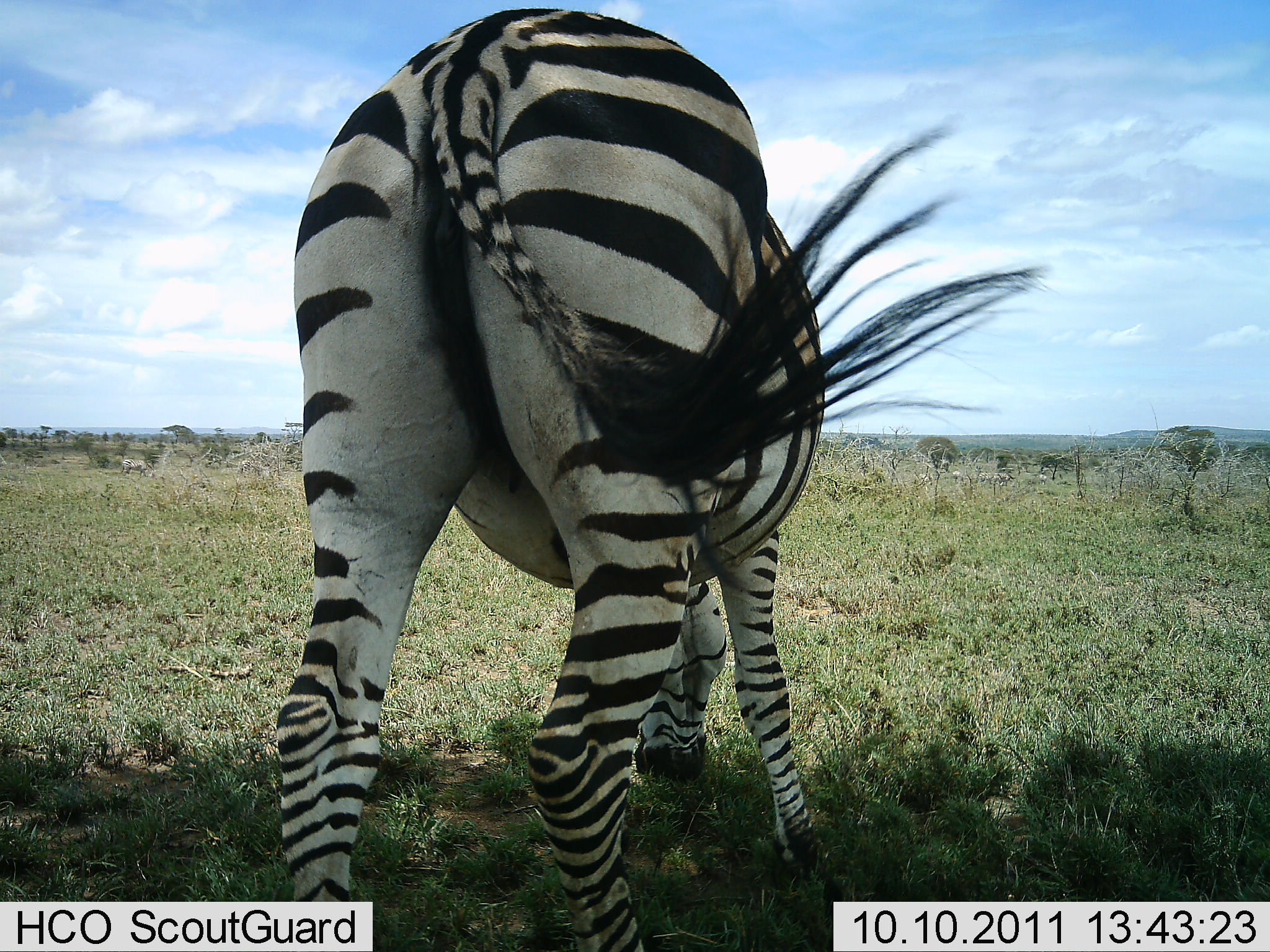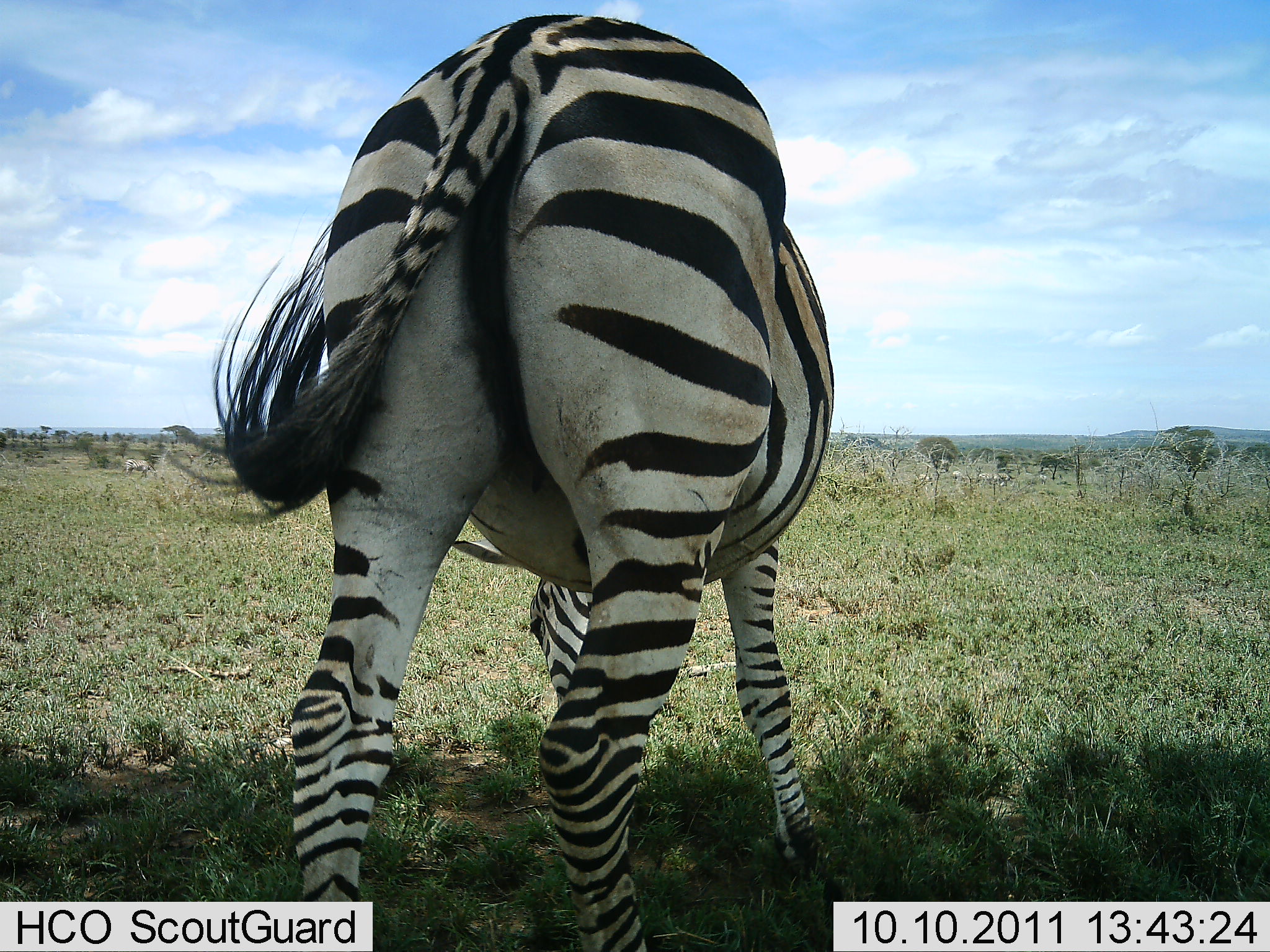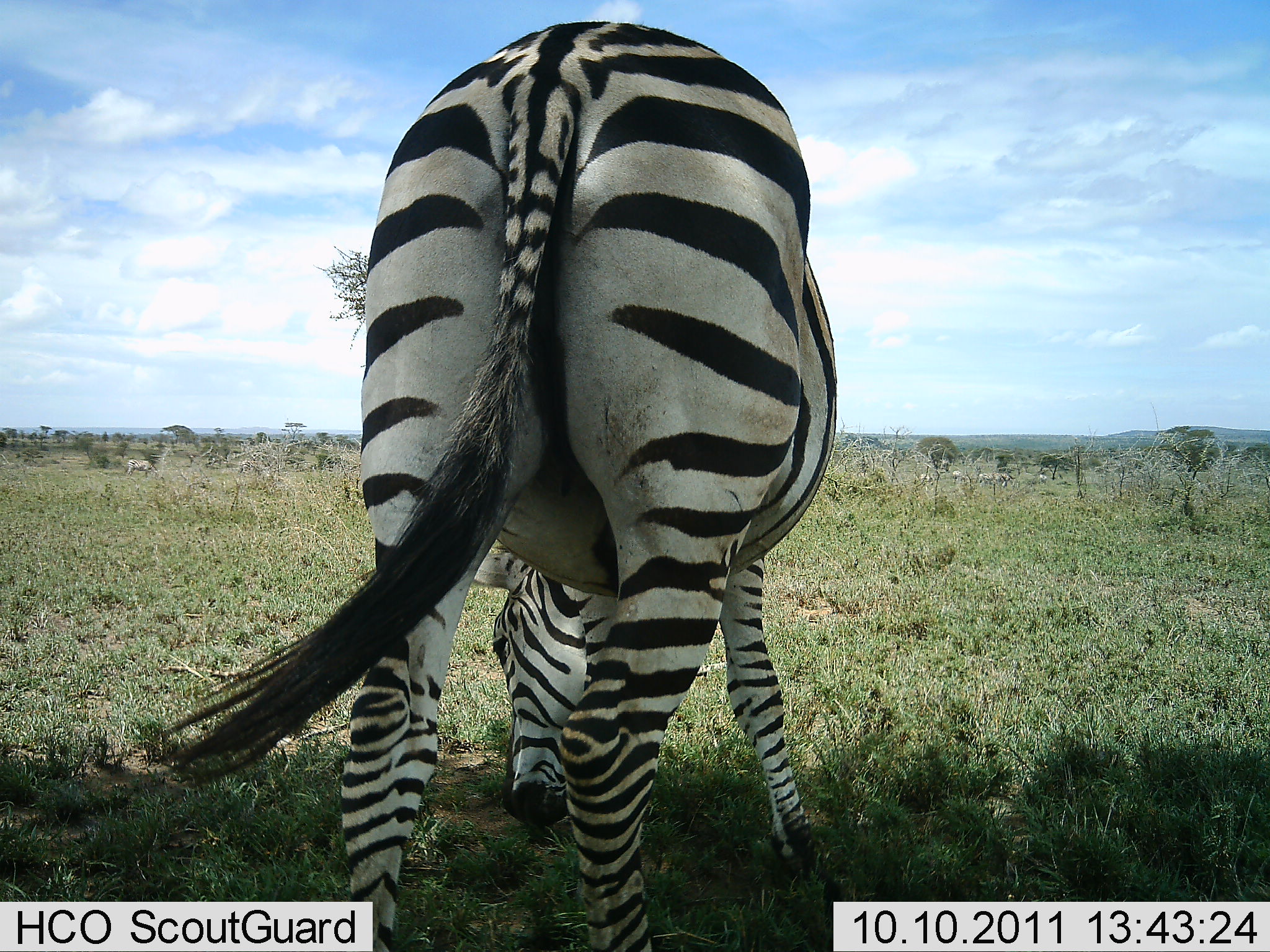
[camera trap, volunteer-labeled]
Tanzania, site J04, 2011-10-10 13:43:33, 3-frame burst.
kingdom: Animalia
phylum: Chordata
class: Mammalia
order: Perissodactyla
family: Equidae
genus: Equus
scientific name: Equus quagga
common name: plains zebra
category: zebra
Zebra (plains zebra) (Equus quagga), count 1. Behavior (volunteer vote fractions): standing 27%, resting 0%, moving 0%, interacting 0%. Young present (vote fraction): 0%. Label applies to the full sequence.